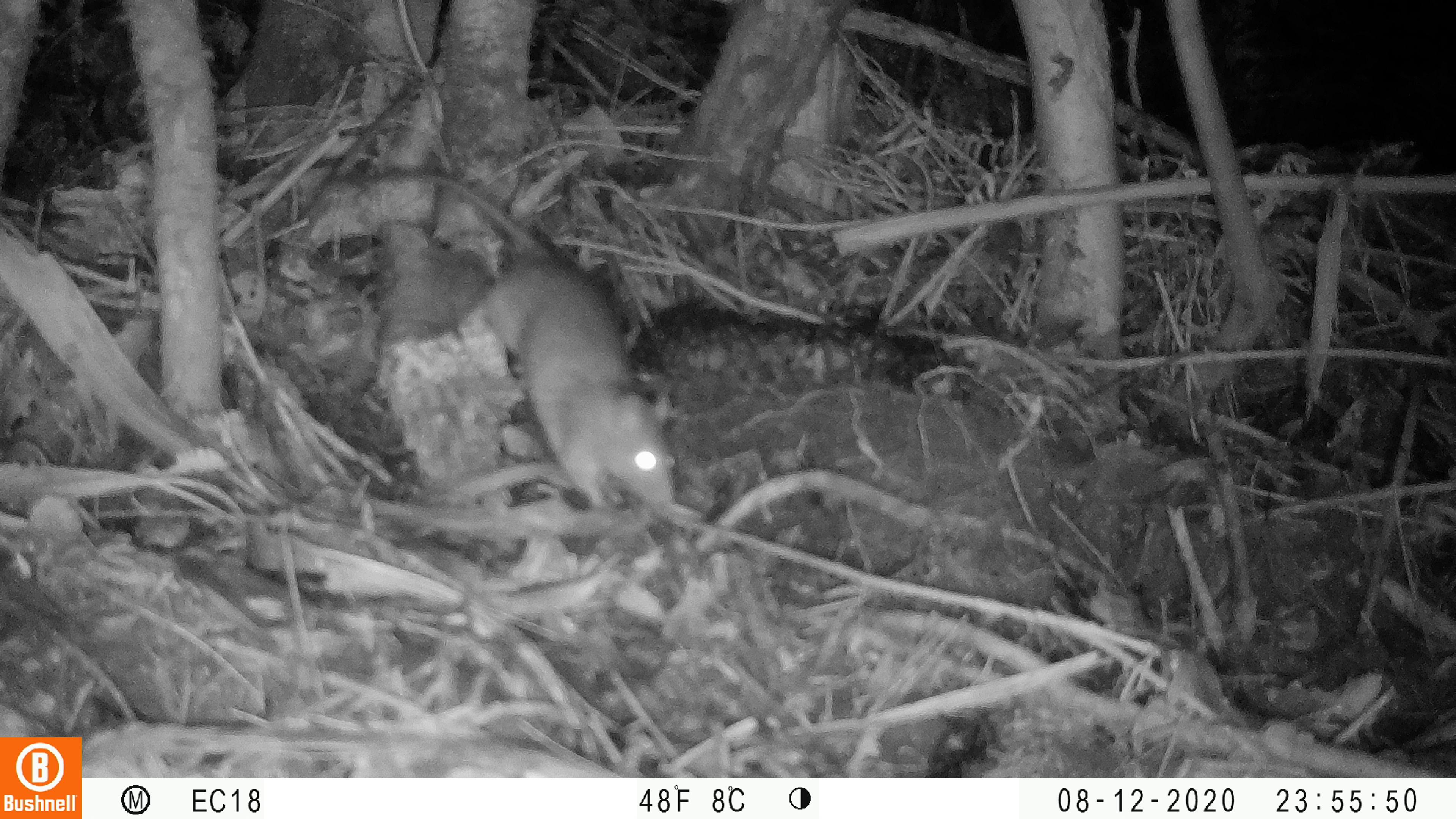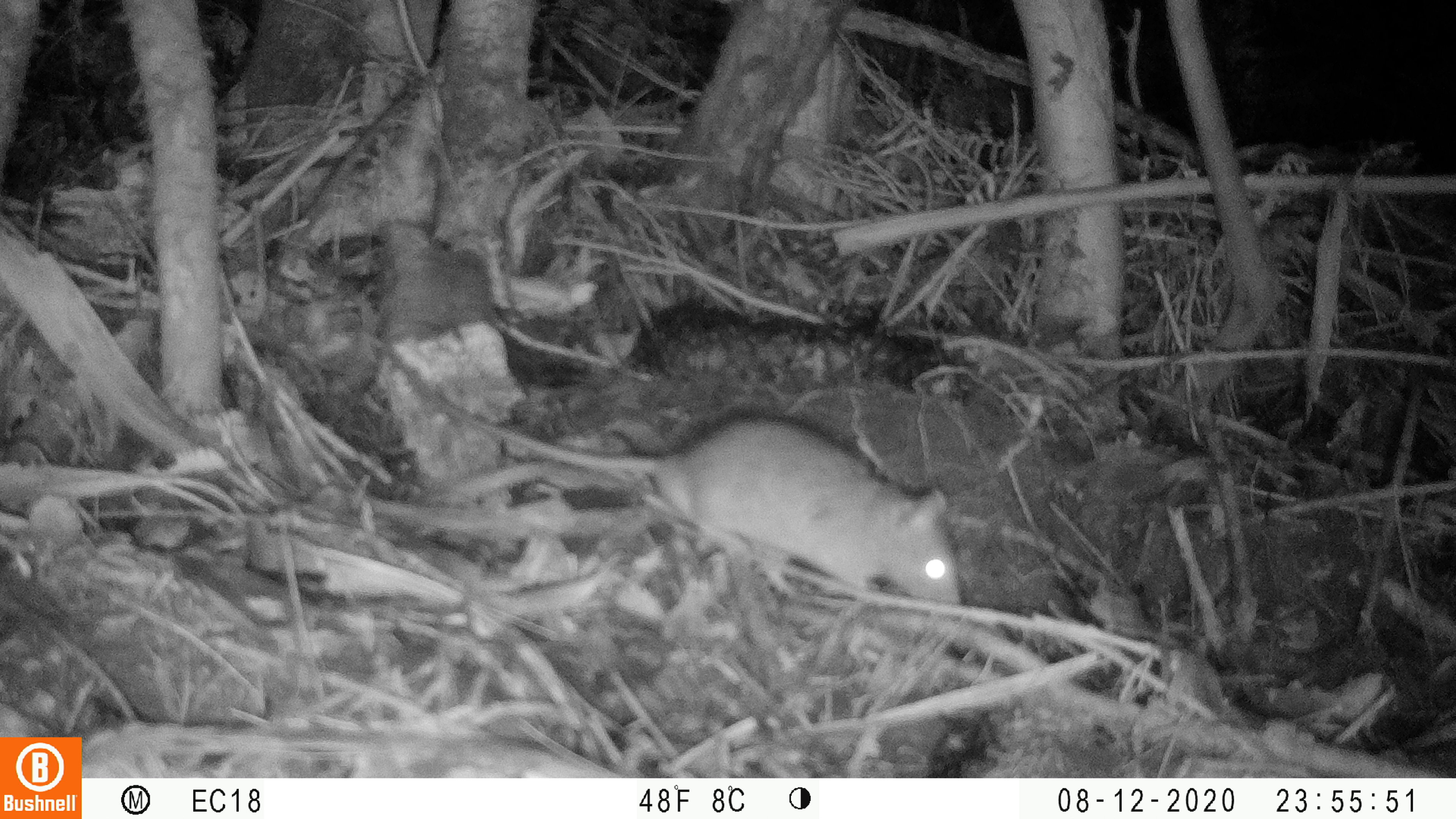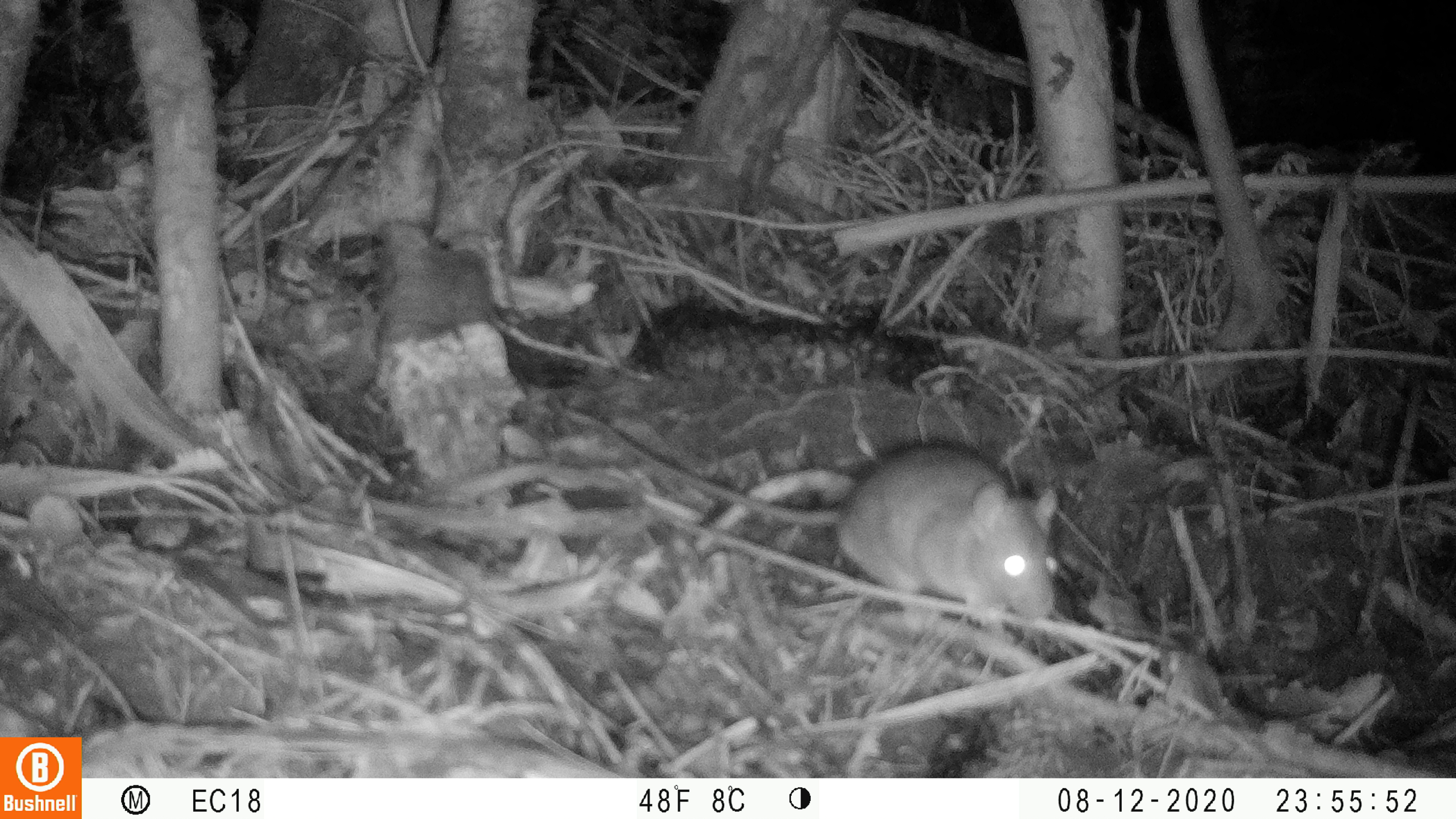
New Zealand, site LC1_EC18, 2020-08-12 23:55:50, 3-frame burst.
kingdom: Animalia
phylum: Chordata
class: Mammalia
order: Rodentia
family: Muridae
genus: Rattus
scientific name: Rattus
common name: rat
Rat (Rattus).